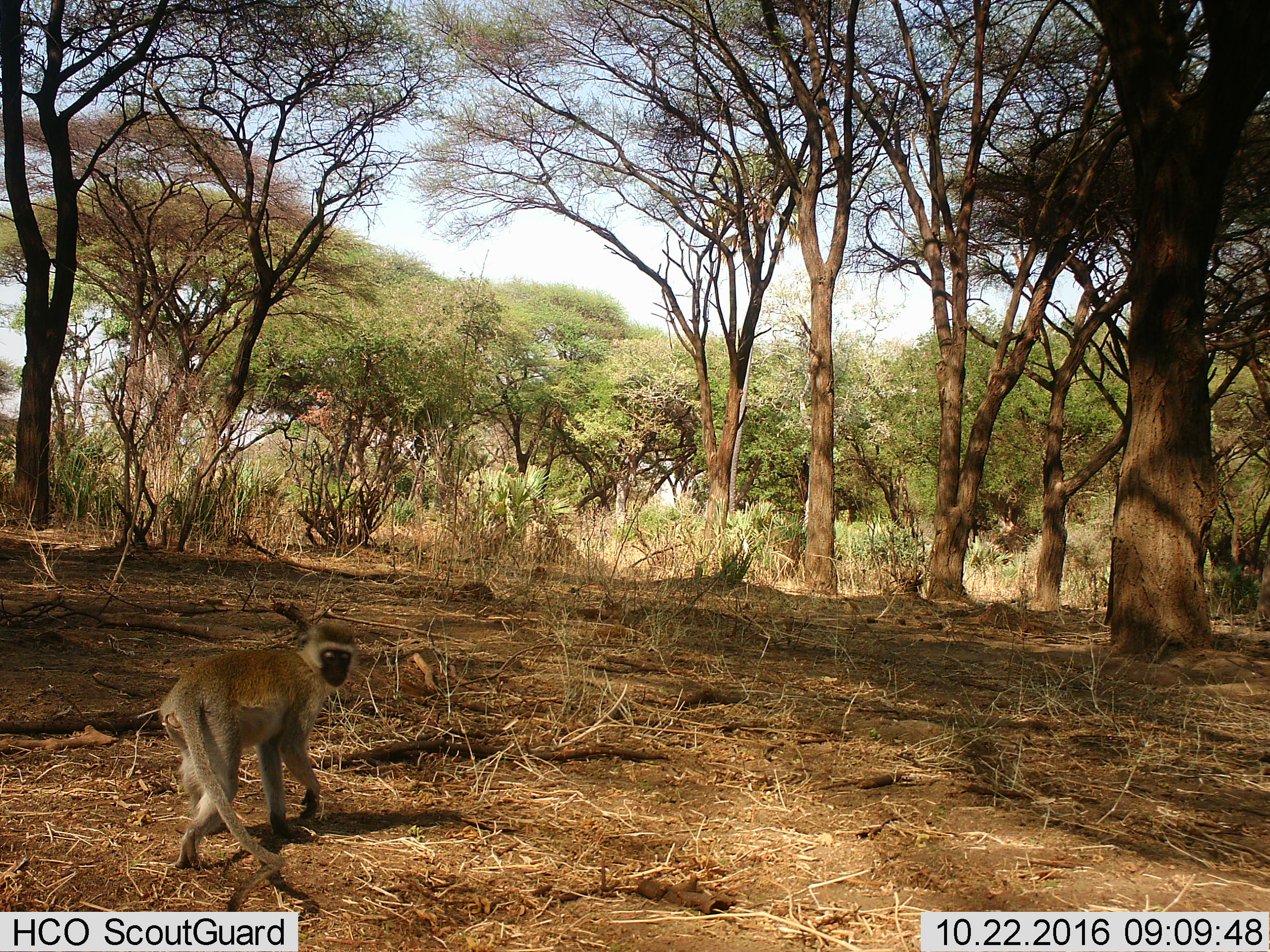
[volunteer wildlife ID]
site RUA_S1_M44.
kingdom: Animalia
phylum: Chordata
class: Mammalia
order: Primates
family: Cercopithecidae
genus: Chlorocebus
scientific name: Chlorocebus pygerythrus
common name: vervet monkey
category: monkeyvervet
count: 1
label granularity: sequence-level